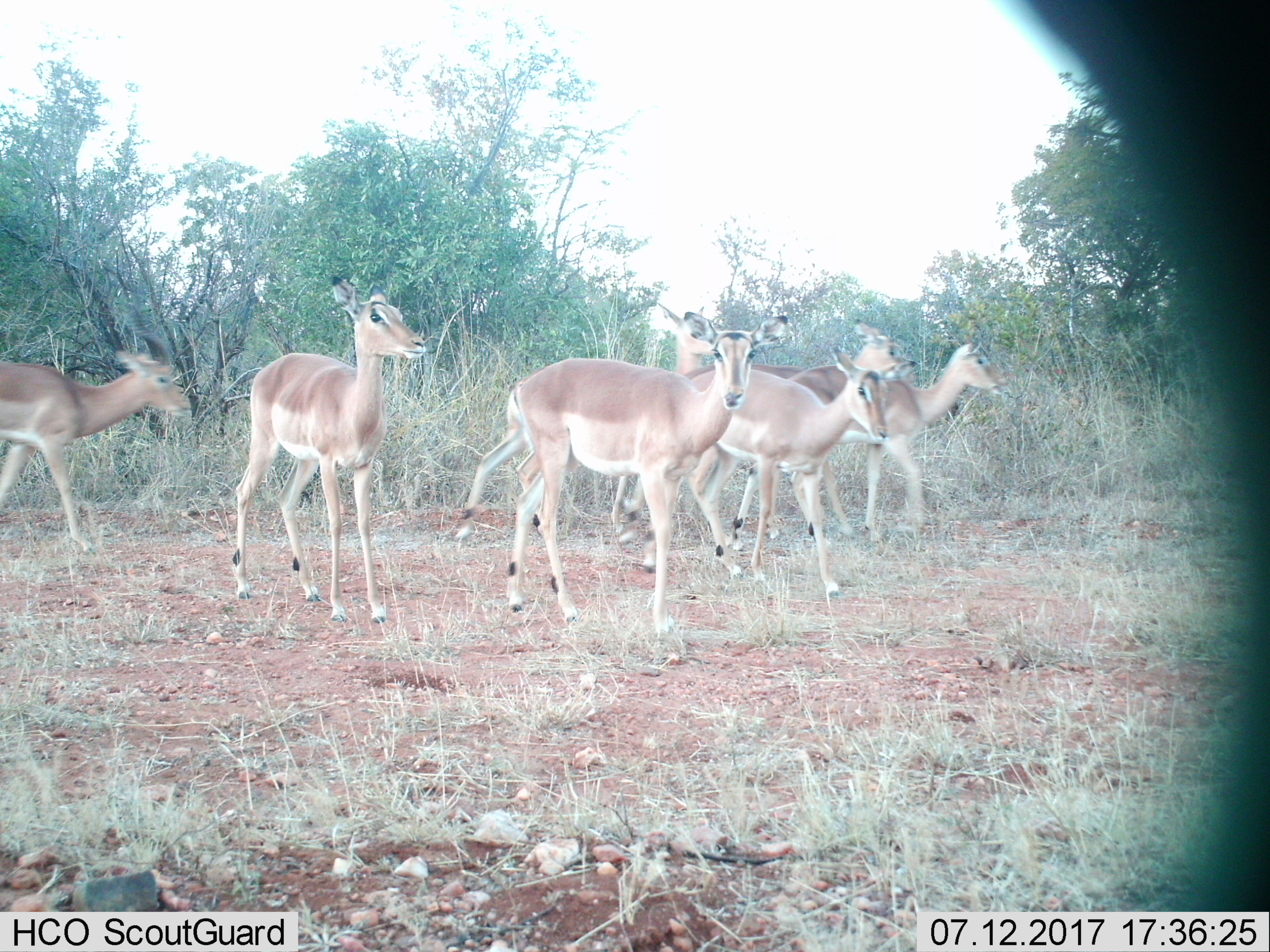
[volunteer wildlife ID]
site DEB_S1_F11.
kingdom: Animalia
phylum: Chordata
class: Mammalia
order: Artiodactyla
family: Bovidae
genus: Aepyceros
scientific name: Aepyceros melampus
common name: impala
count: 7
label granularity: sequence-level